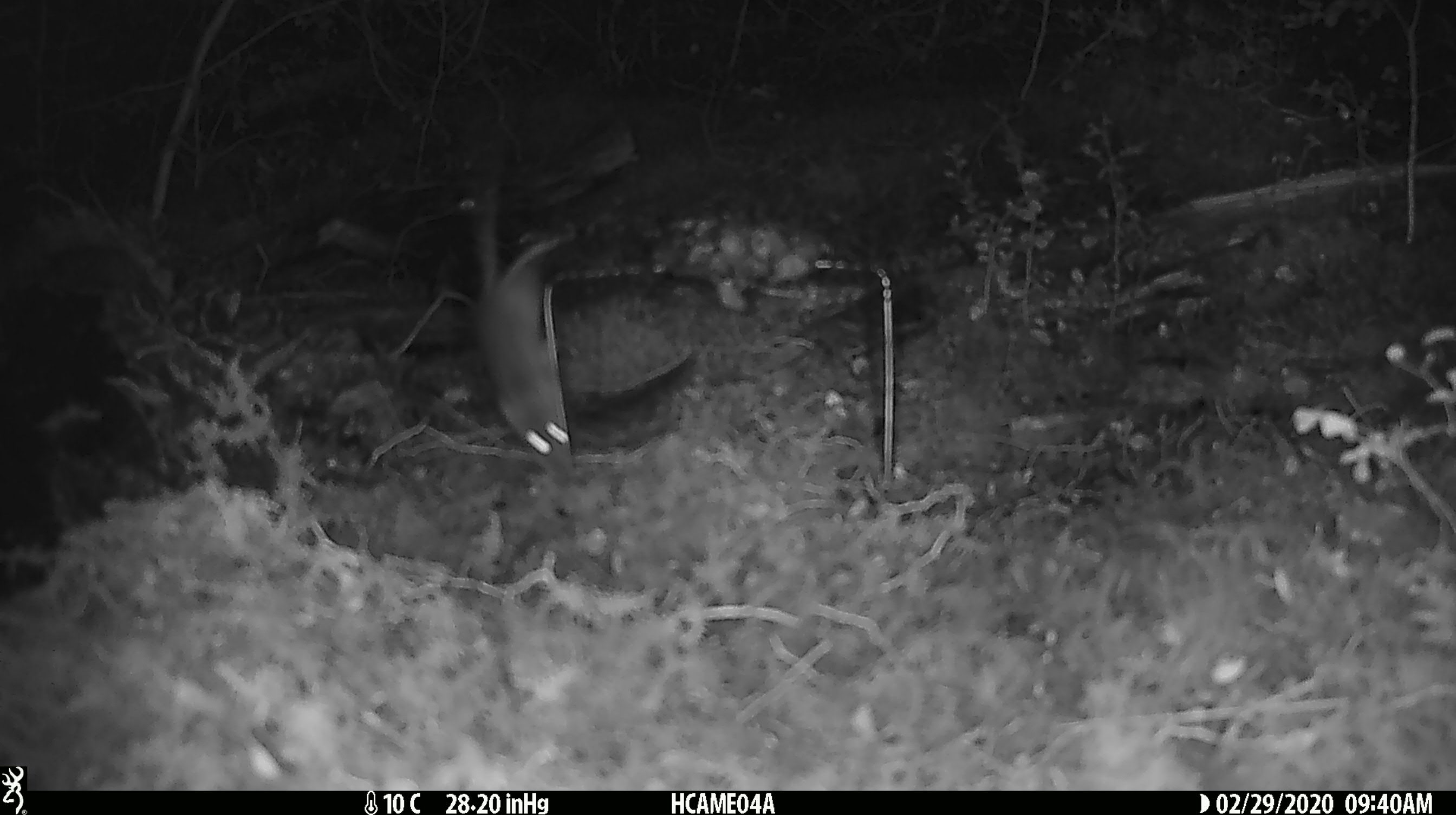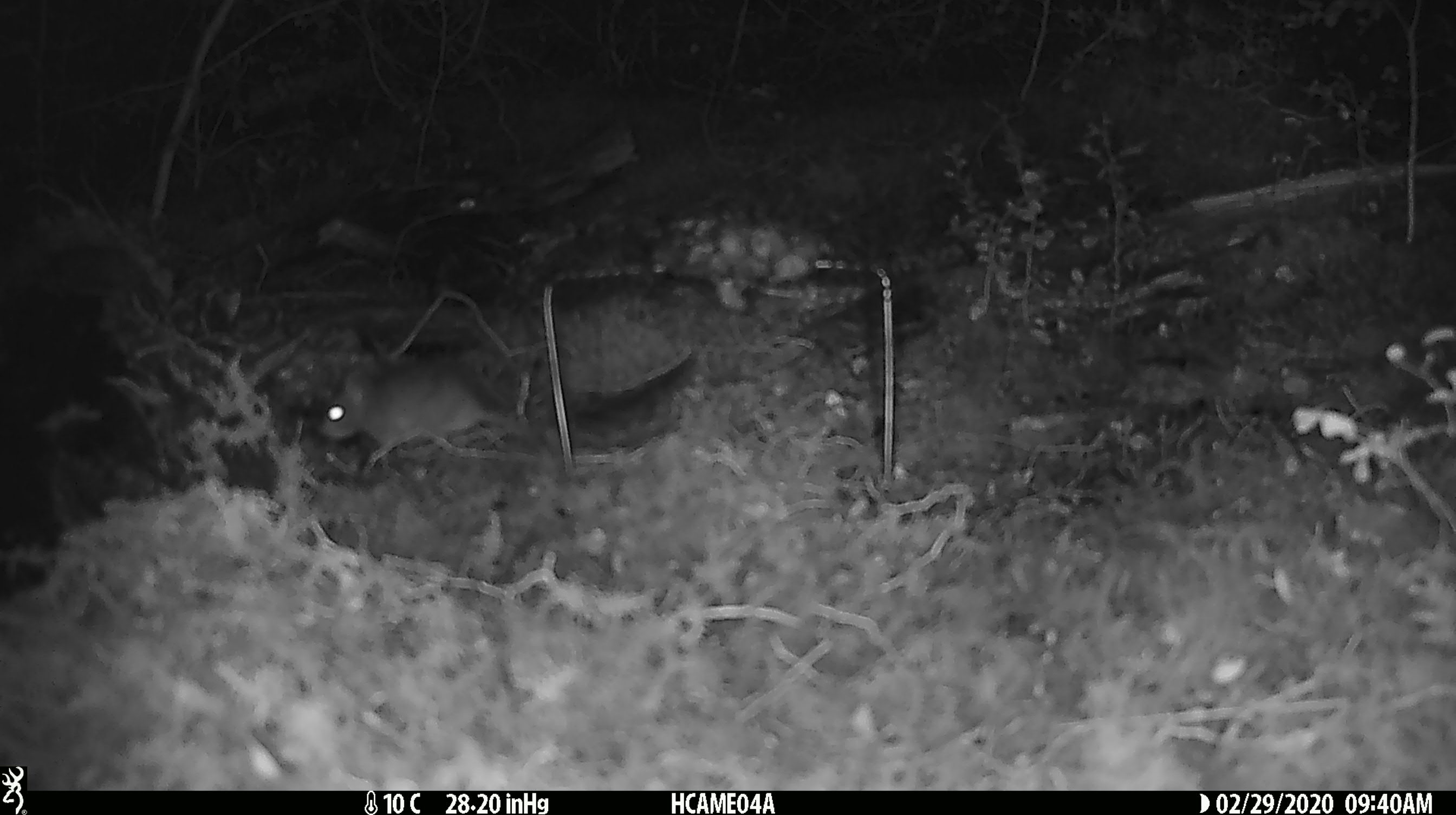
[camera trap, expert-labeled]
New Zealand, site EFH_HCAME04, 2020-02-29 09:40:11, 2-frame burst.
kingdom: Animalia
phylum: Chordata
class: Mammalia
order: Rodentia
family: Muridae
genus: Mus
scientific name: Mus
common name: mouse